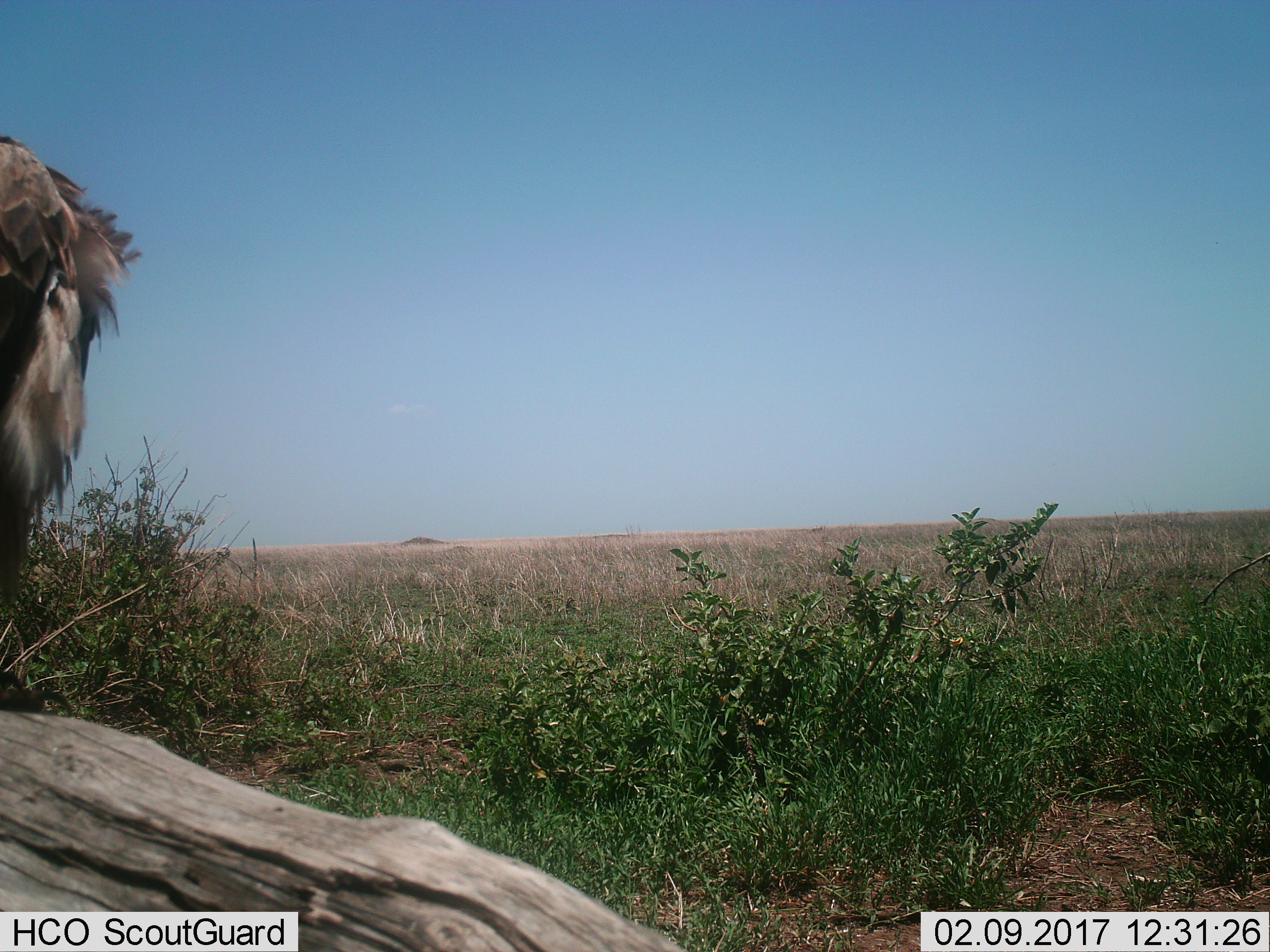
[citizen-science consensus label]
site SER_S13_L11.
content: unidentified animal